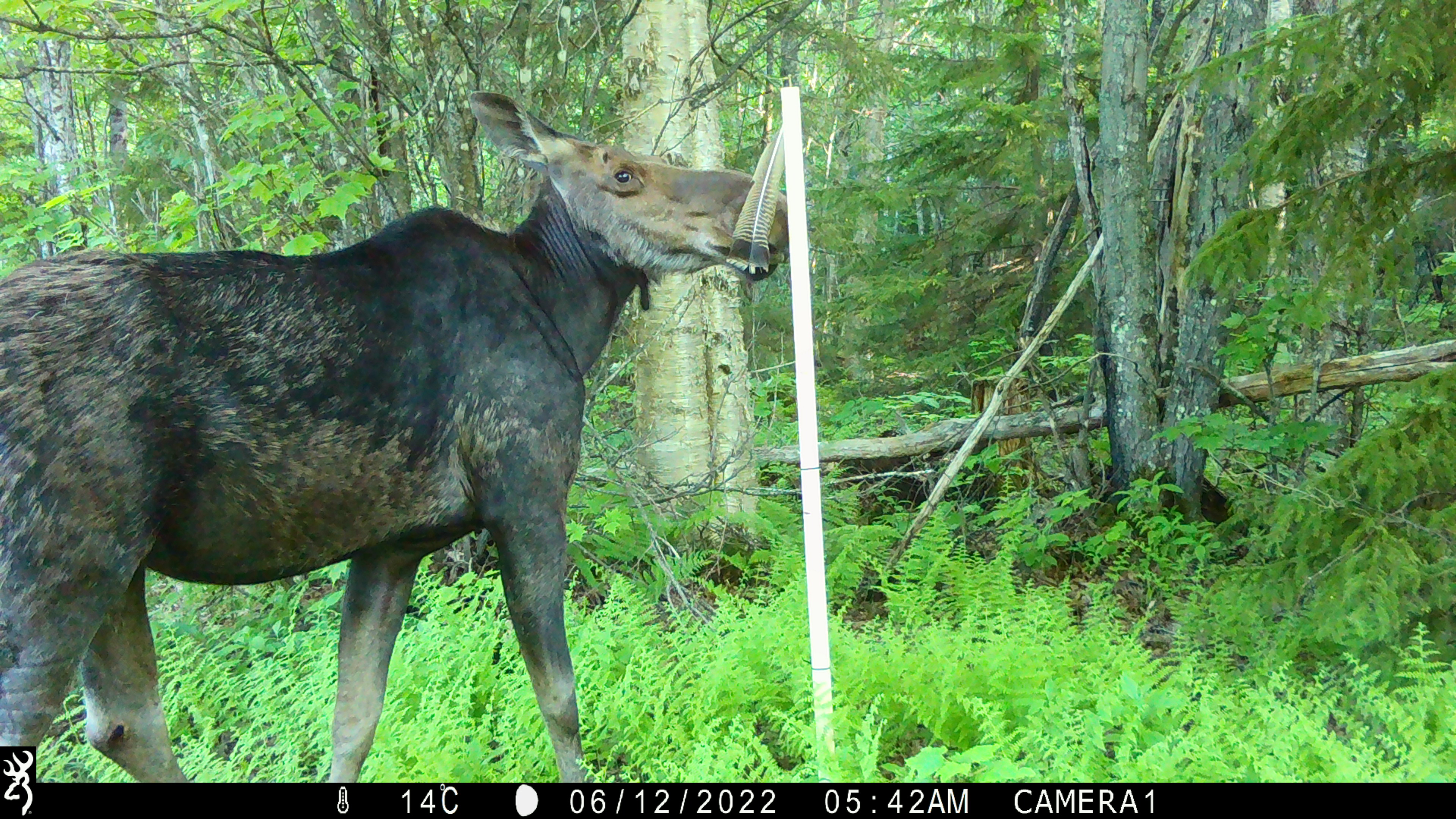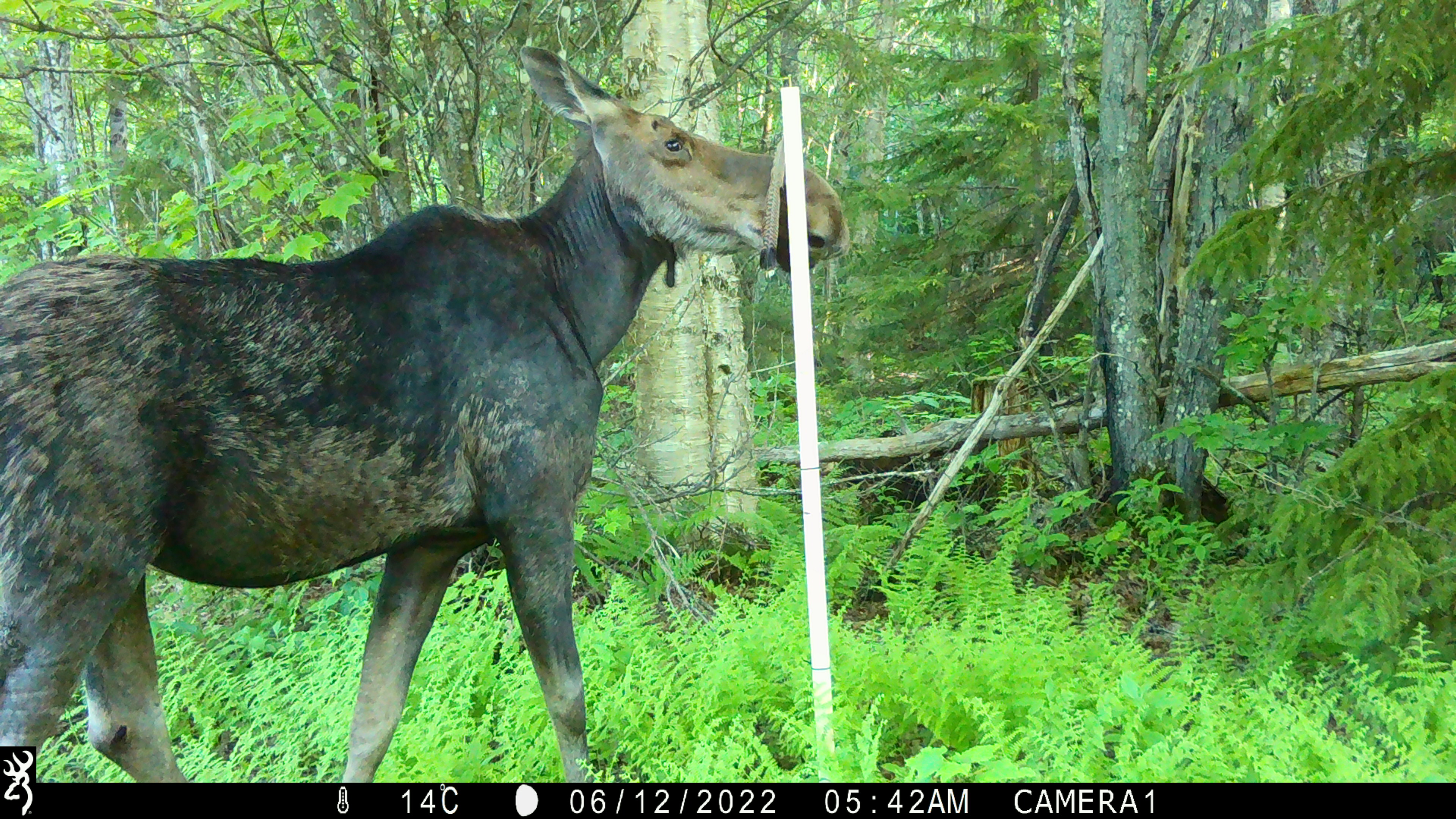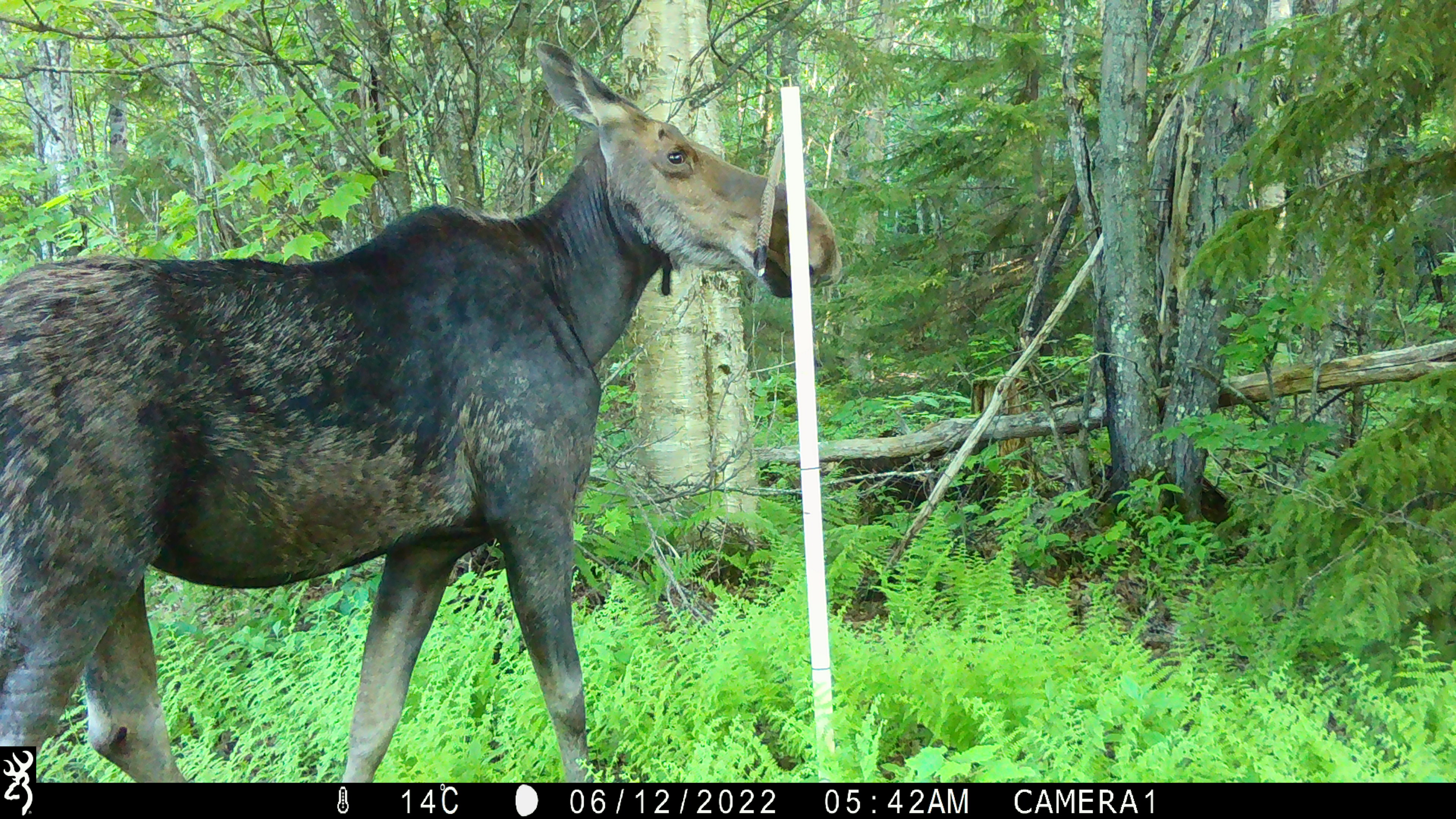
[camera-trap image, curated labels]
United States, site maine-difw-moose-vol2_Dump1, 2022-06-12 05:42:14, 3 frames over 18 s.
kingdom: Animalia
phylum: Chordata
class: Mammalia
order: Artiodactyla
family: Cervidae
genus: Alces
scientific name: Alces alces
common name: moose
Moose (Alces alces).